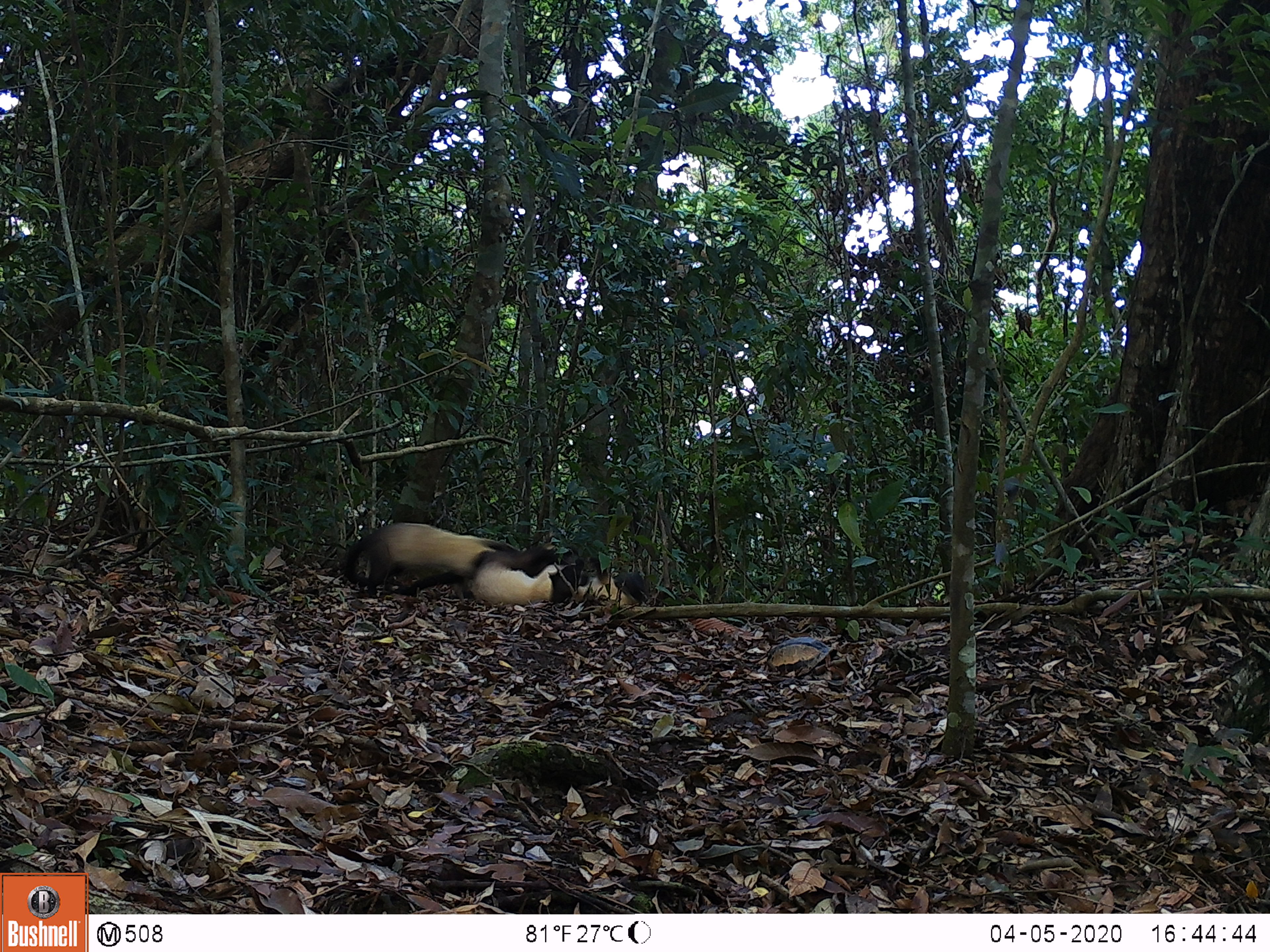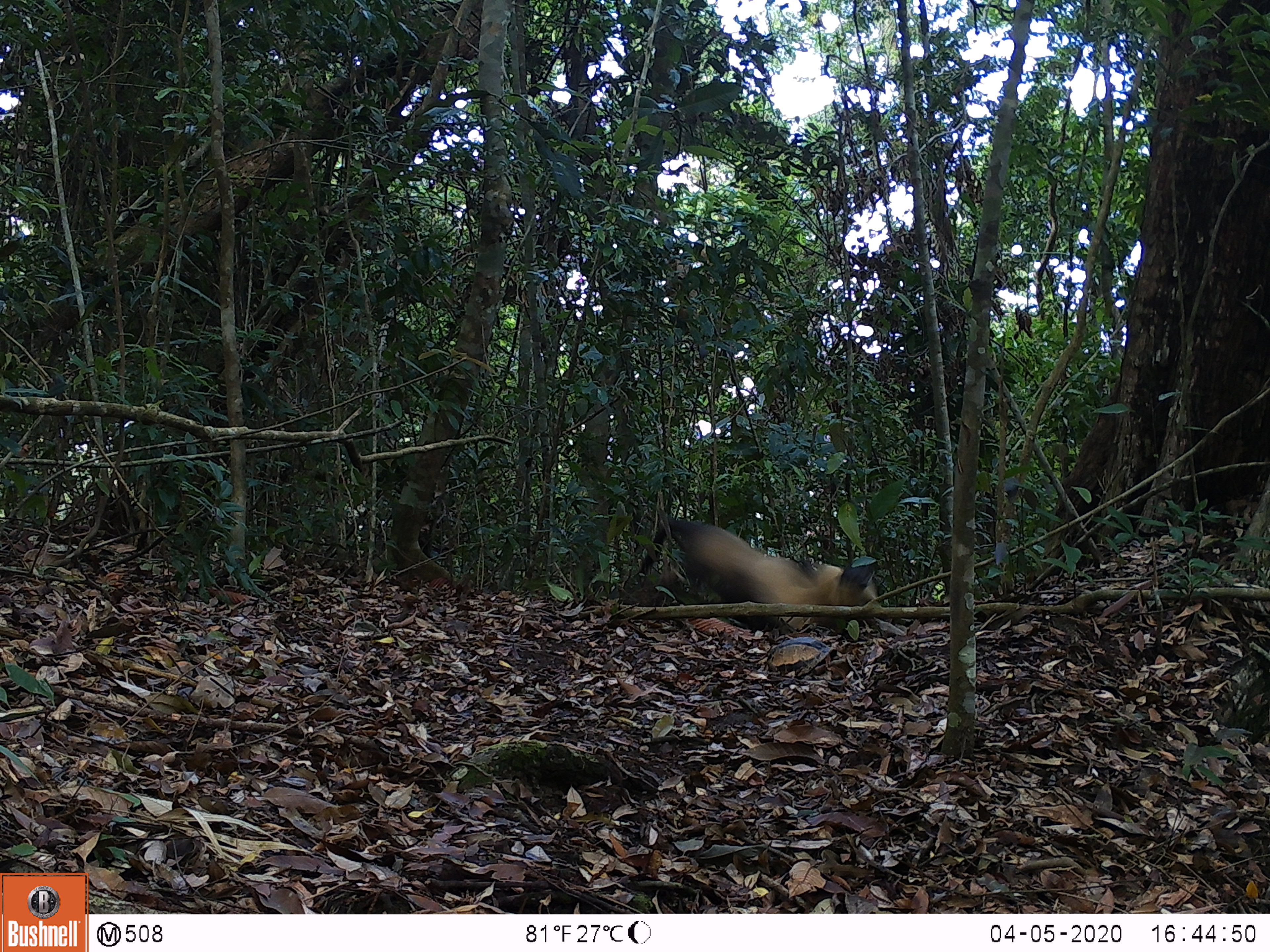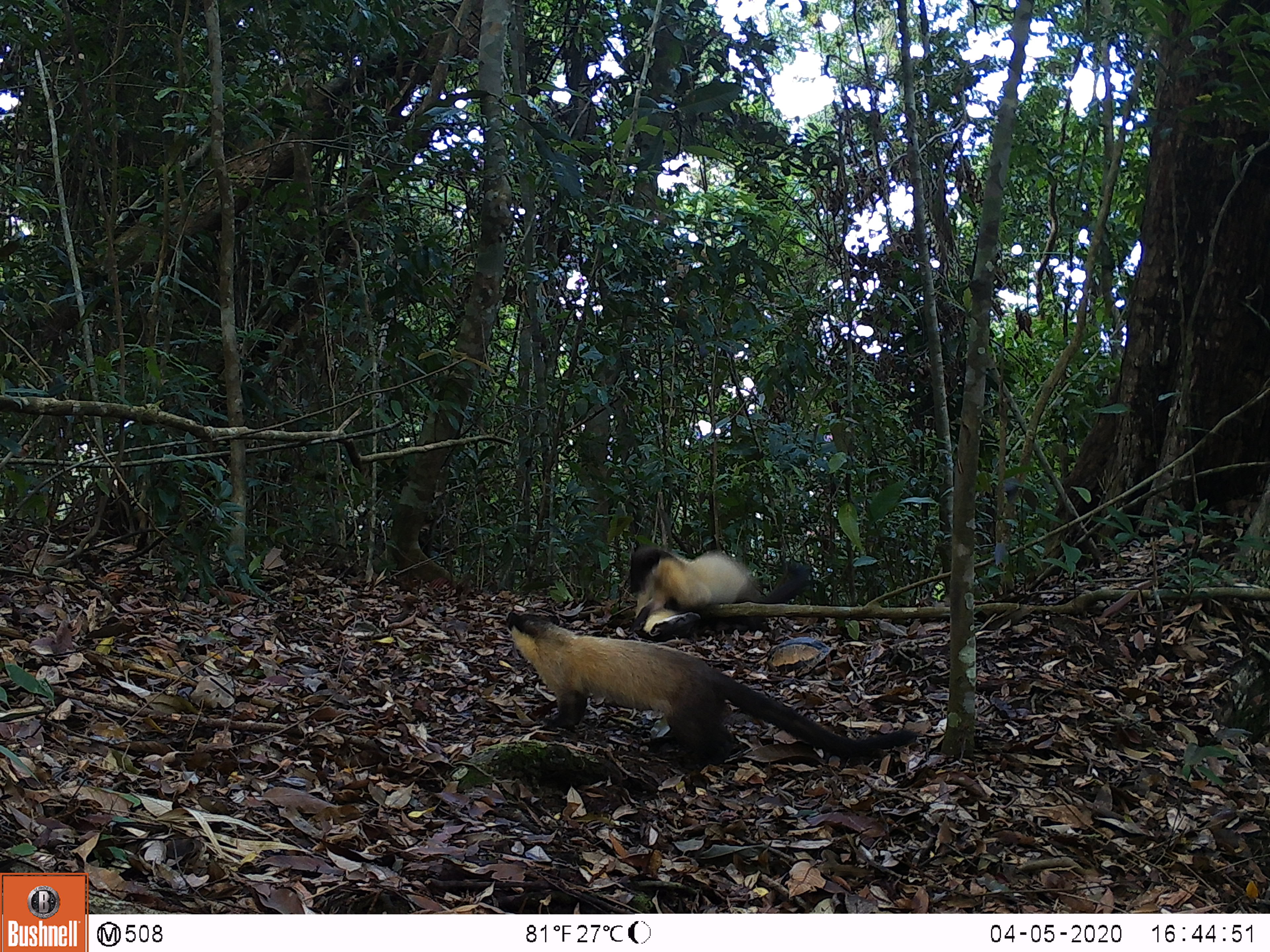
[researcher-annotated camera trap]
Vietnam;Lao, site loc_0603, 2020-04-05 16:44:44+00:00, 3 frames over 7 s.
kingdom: Animalia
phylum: Chordata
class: Mammalia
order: Carnivora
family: Mustelidae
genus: Martes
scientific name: Martes flavigula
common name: yellow-throated marten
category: yellow throated marten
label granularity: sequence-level